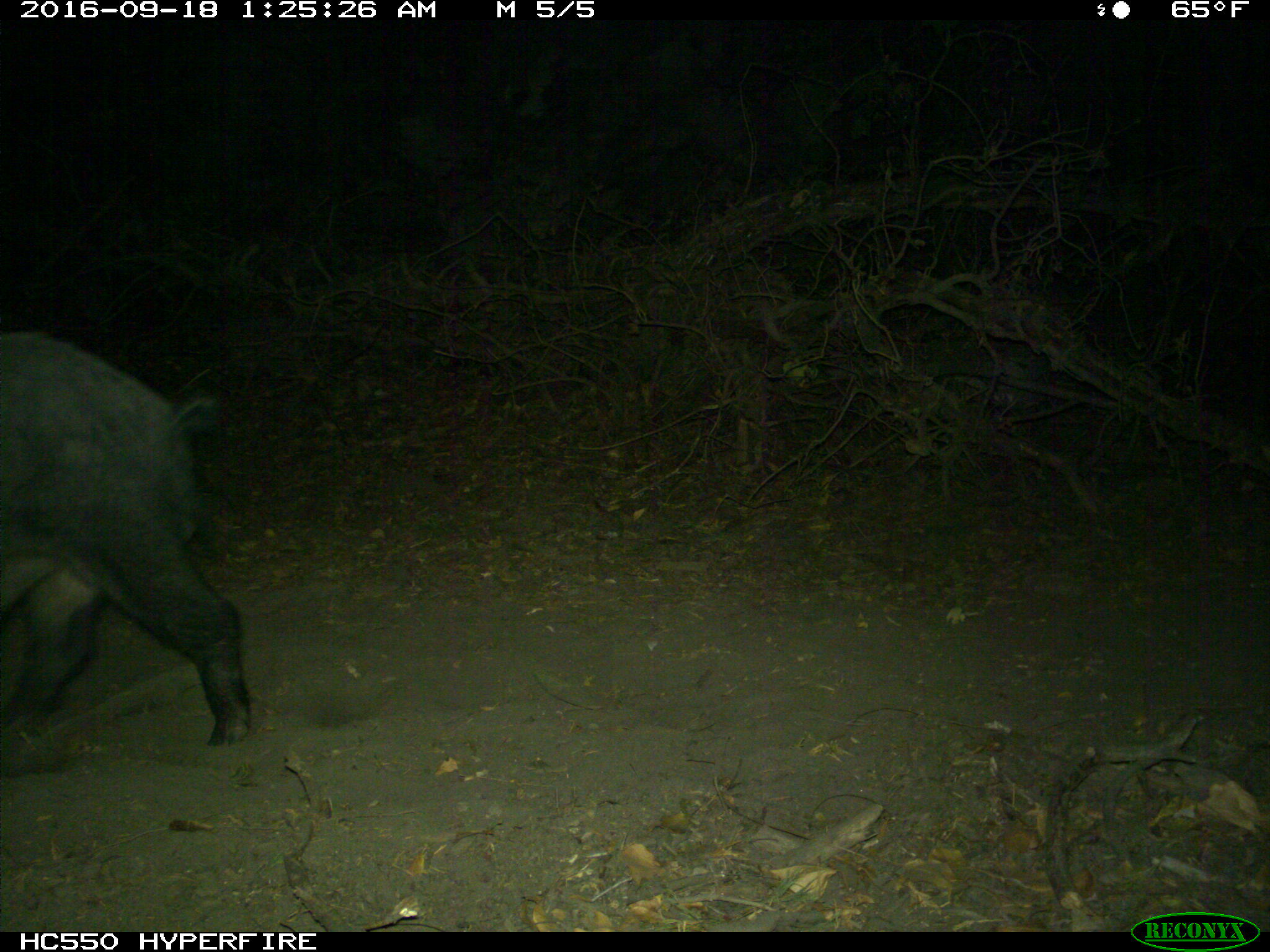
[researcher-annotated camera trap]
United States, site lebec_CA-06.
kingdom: Animalia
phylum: Chordata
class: Mammalia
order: Artiodactyla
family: Suidae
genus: Sus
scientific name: Sus scrofa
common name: wild boar